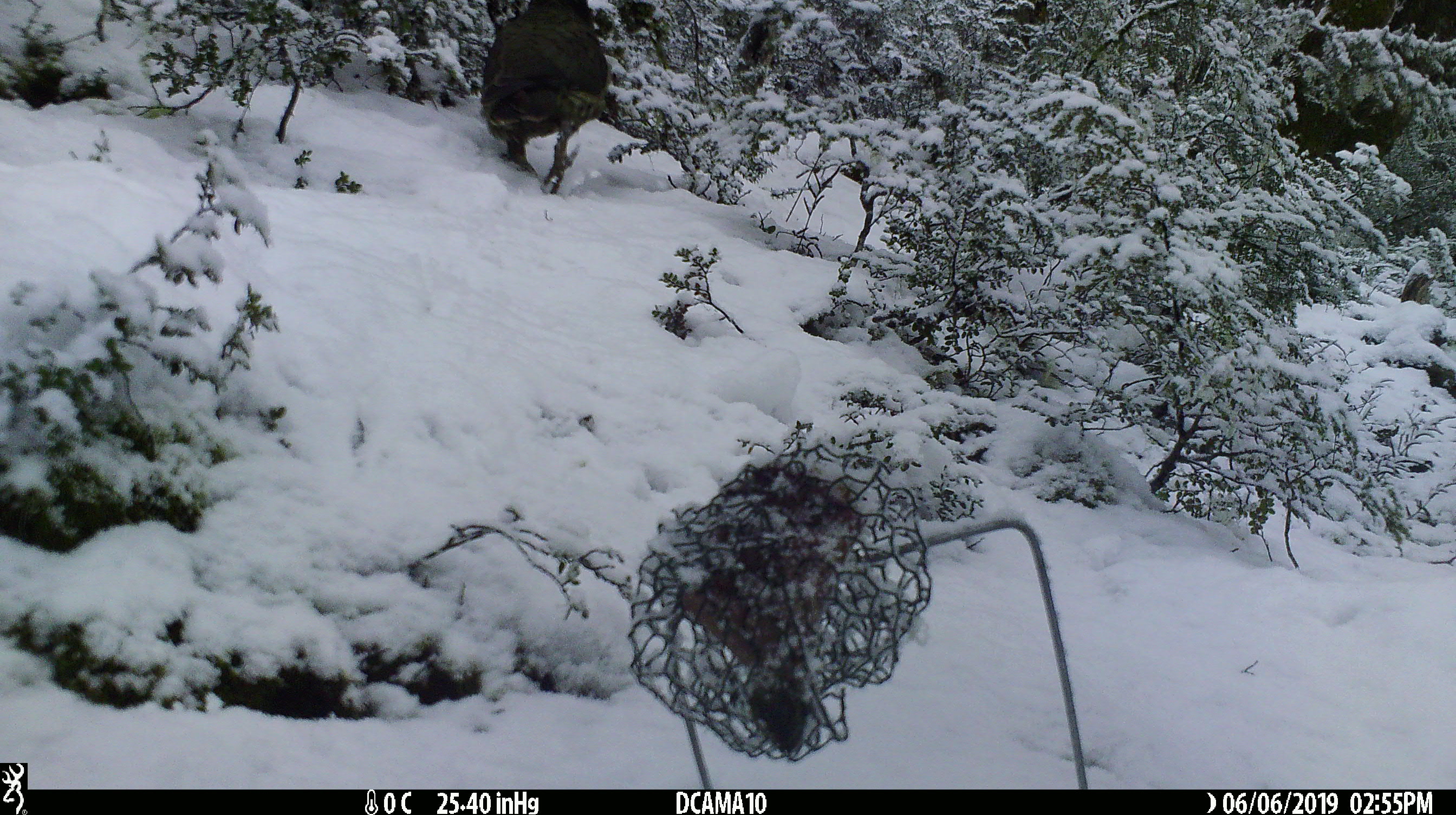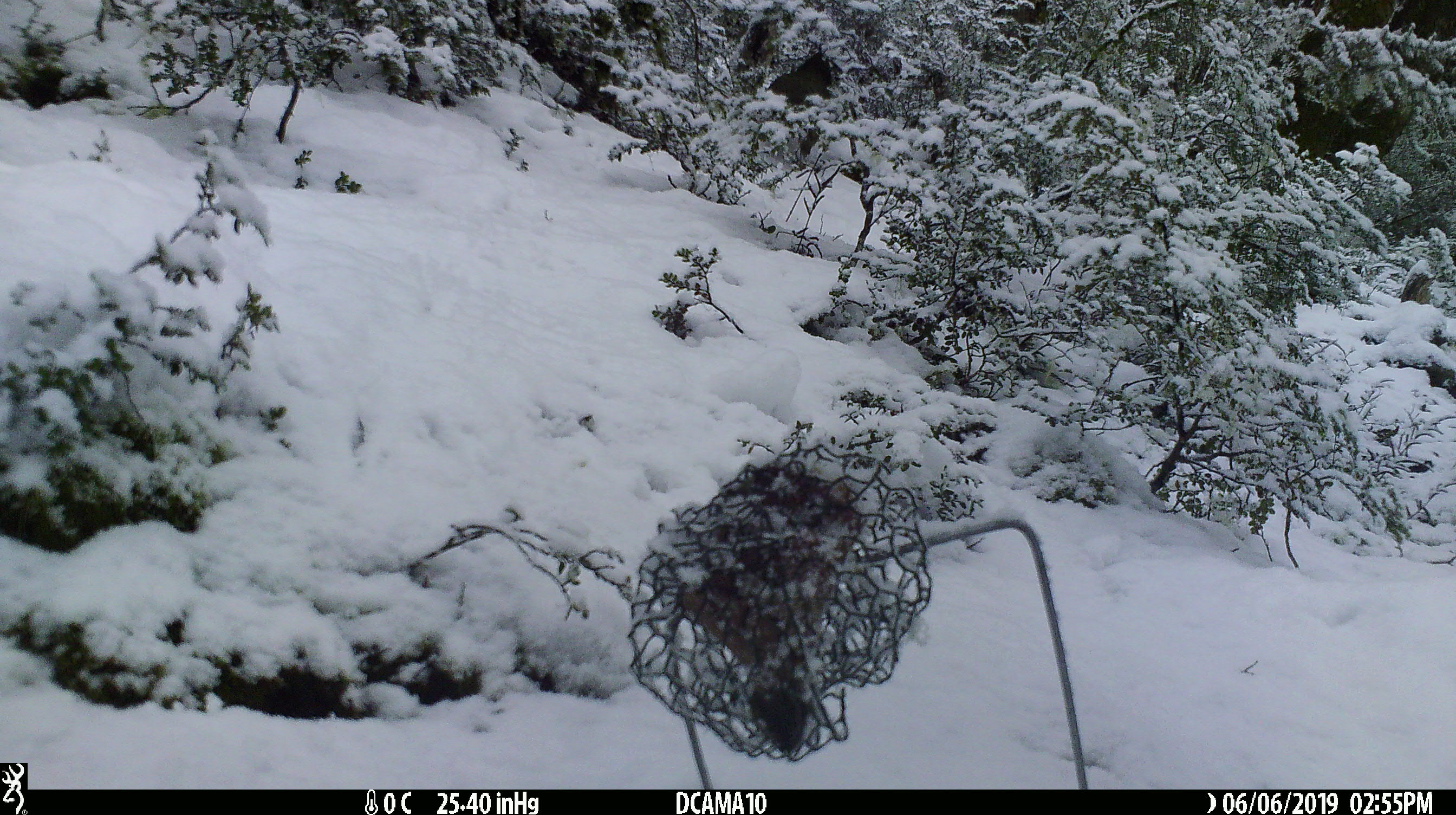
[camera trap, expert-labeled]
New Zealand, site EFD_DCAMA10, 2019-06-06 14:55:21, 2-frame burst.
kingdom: Animalia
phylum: Chordata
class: Aves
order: Psittaciformes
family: Strigopidae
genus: Nestor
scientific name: Nestor notabilis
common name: kea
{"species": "kea (Nestor notabilis)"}